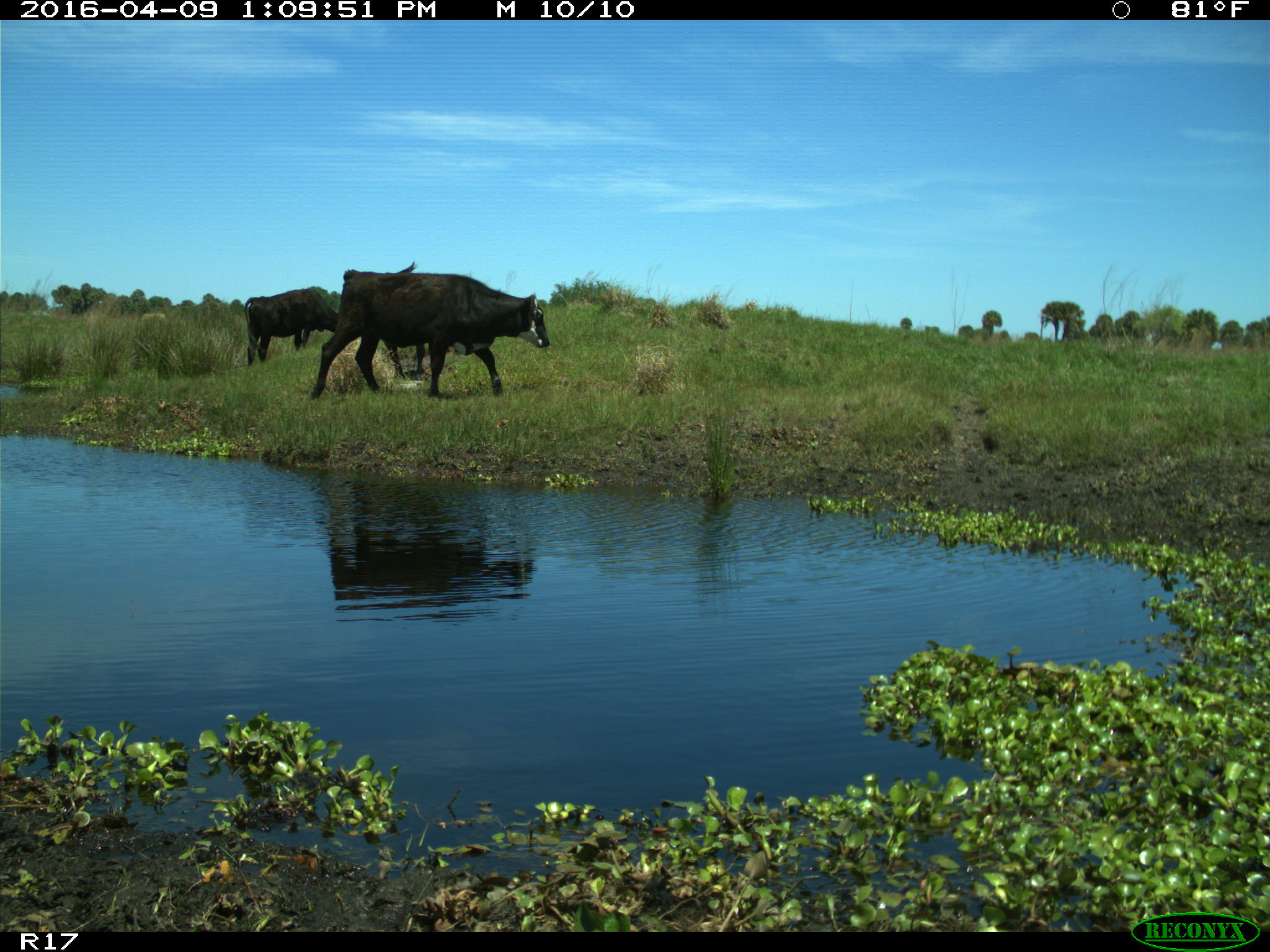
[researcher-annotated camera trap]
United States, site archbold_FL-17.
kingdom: Animalia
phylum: Chordata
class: Mammalia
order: Artiodactyla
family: Bovidae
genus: Bos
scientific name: Bos taurus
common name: domestic cow